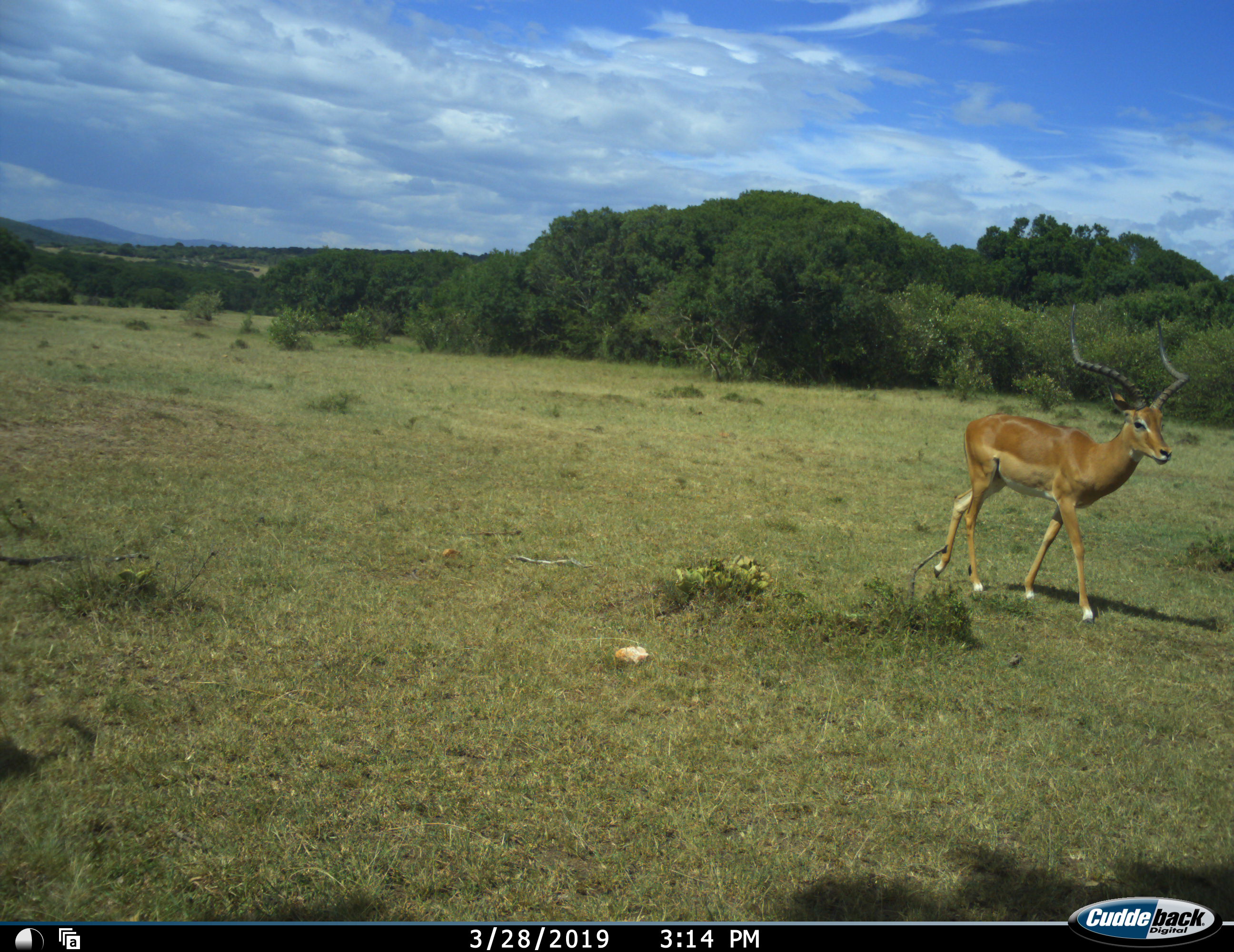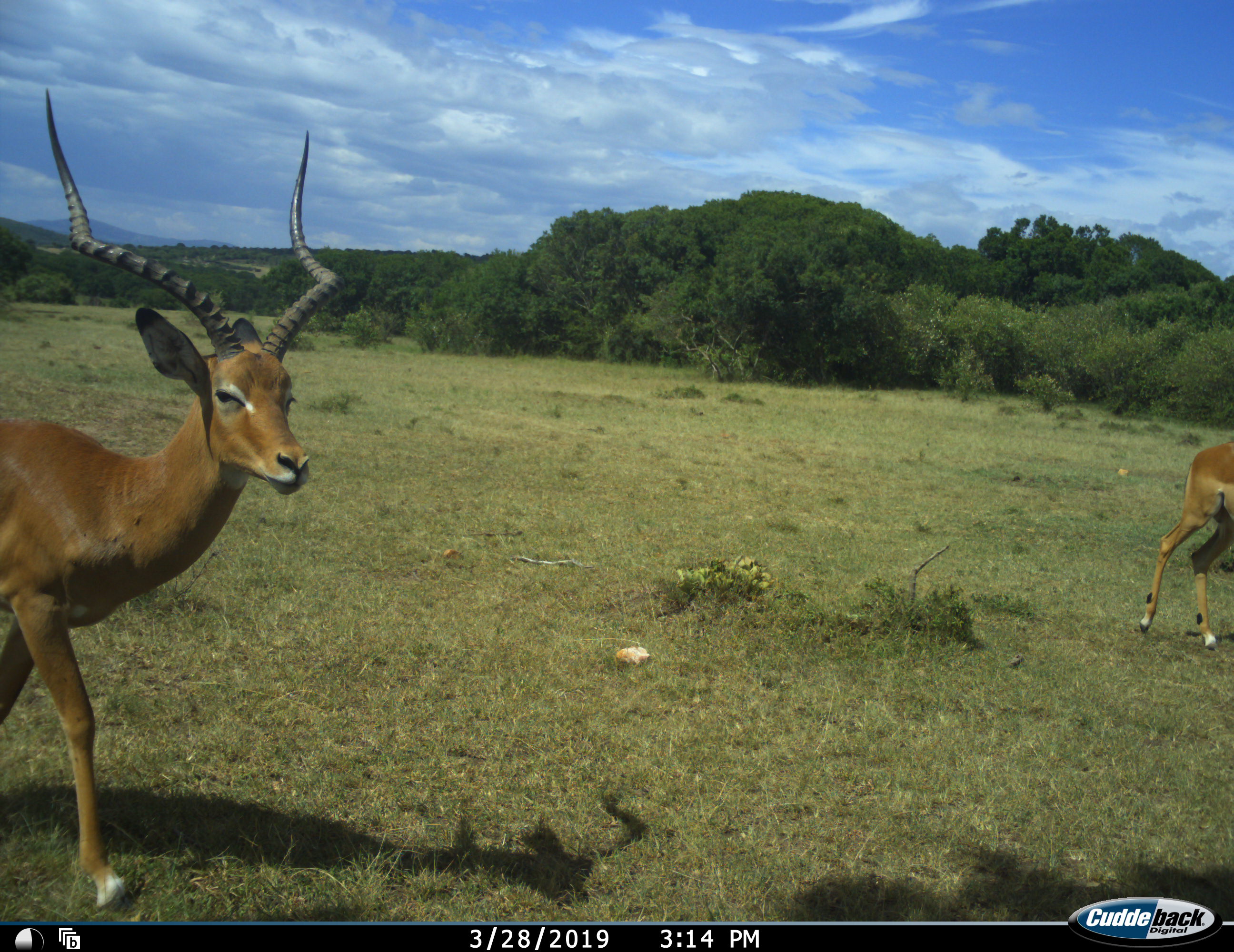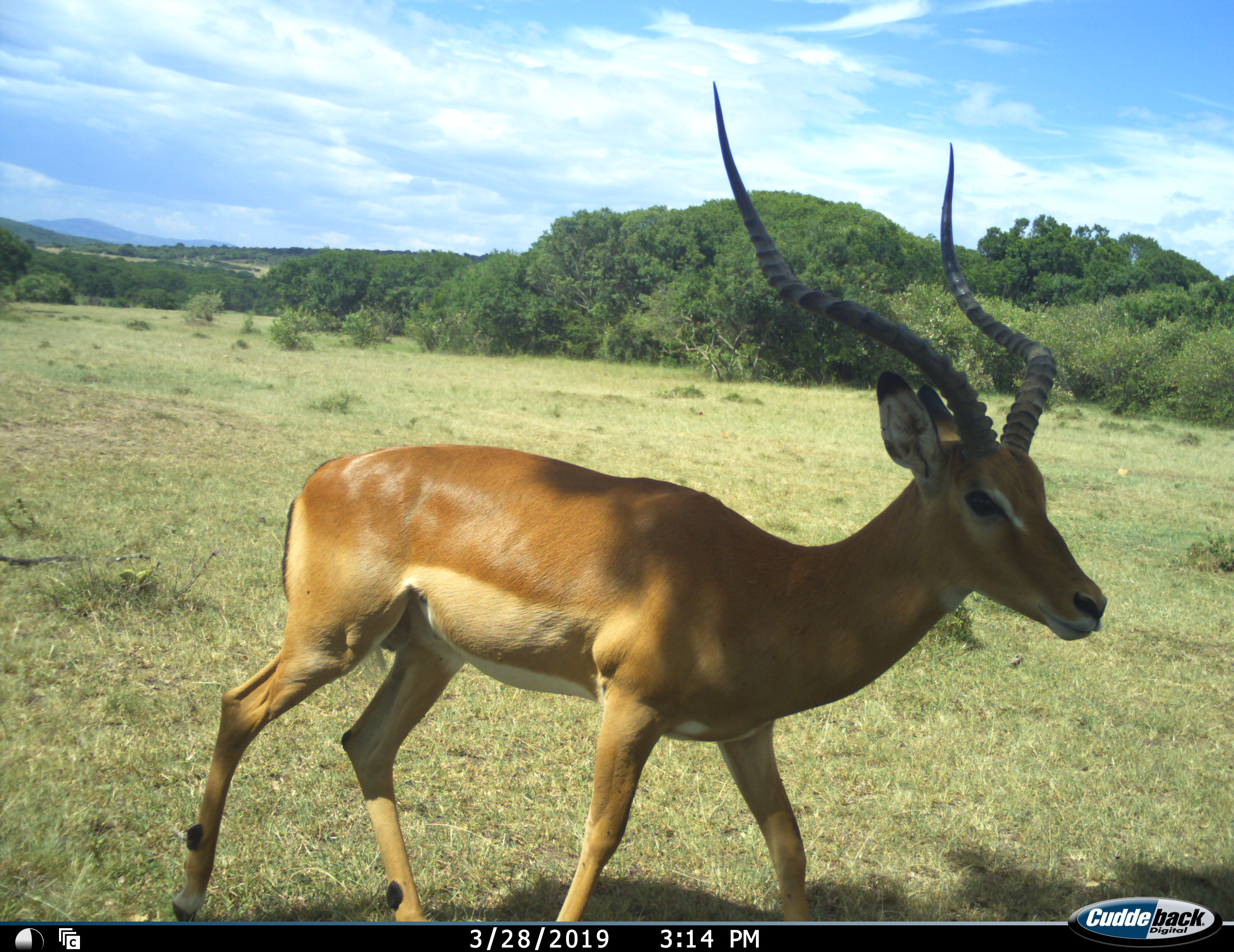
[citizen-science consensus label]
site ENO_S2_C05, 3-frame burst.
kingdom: Animalia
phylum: Chordata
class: Mammalia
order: Artiodactyla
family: Bovidae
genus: Aepyceros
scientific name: Aepyceros melampus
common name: impala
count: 2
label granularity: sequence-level